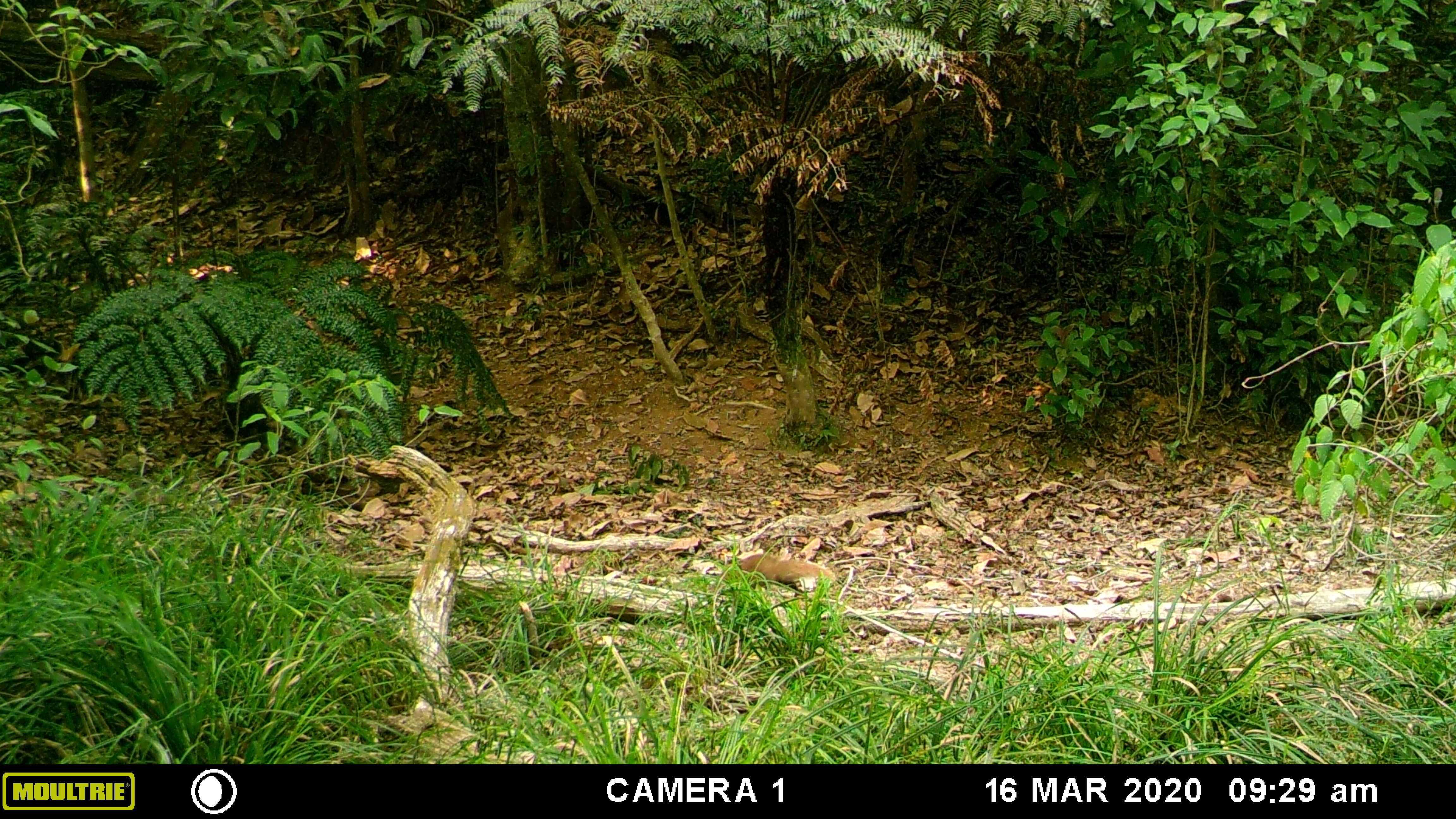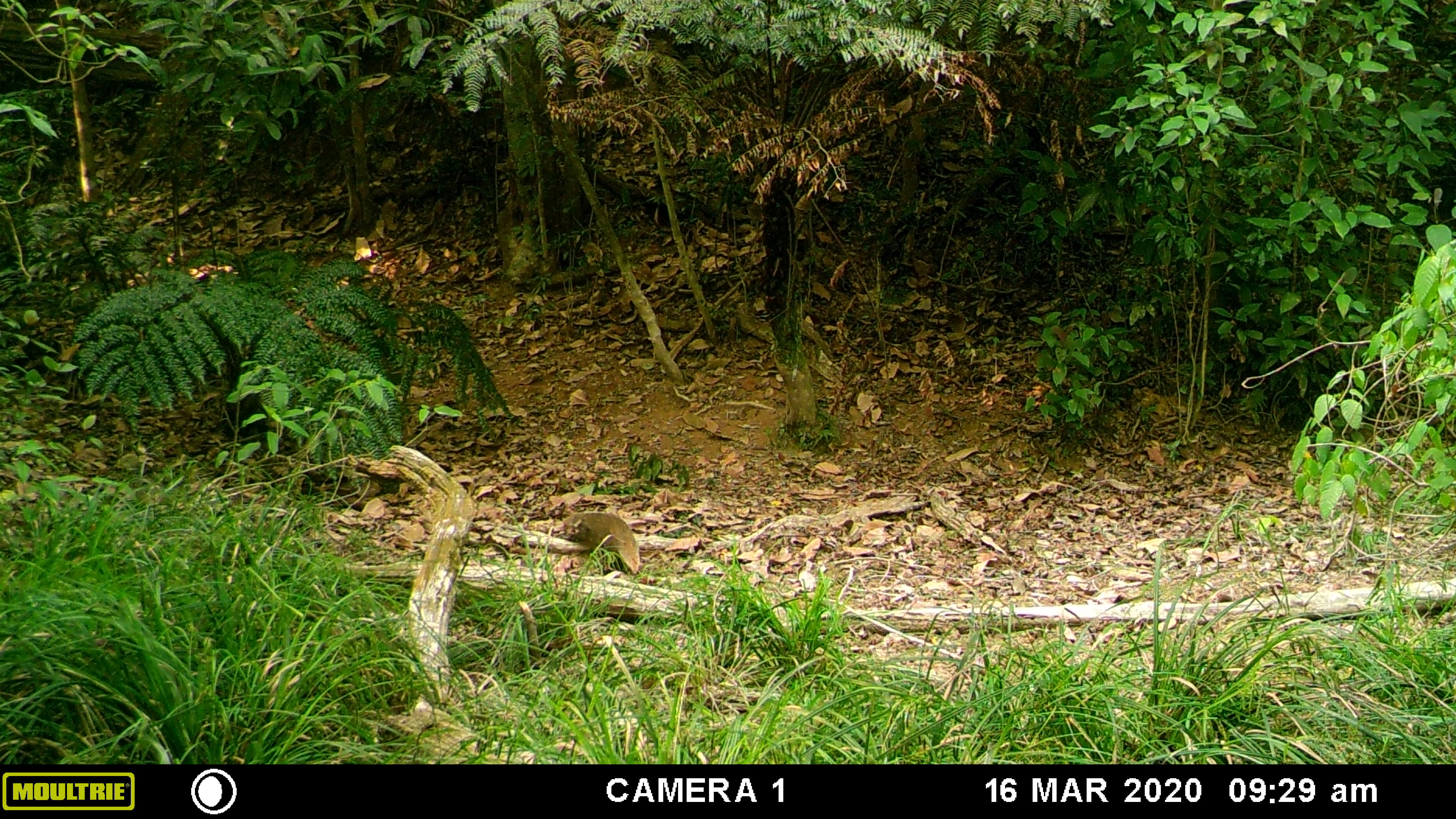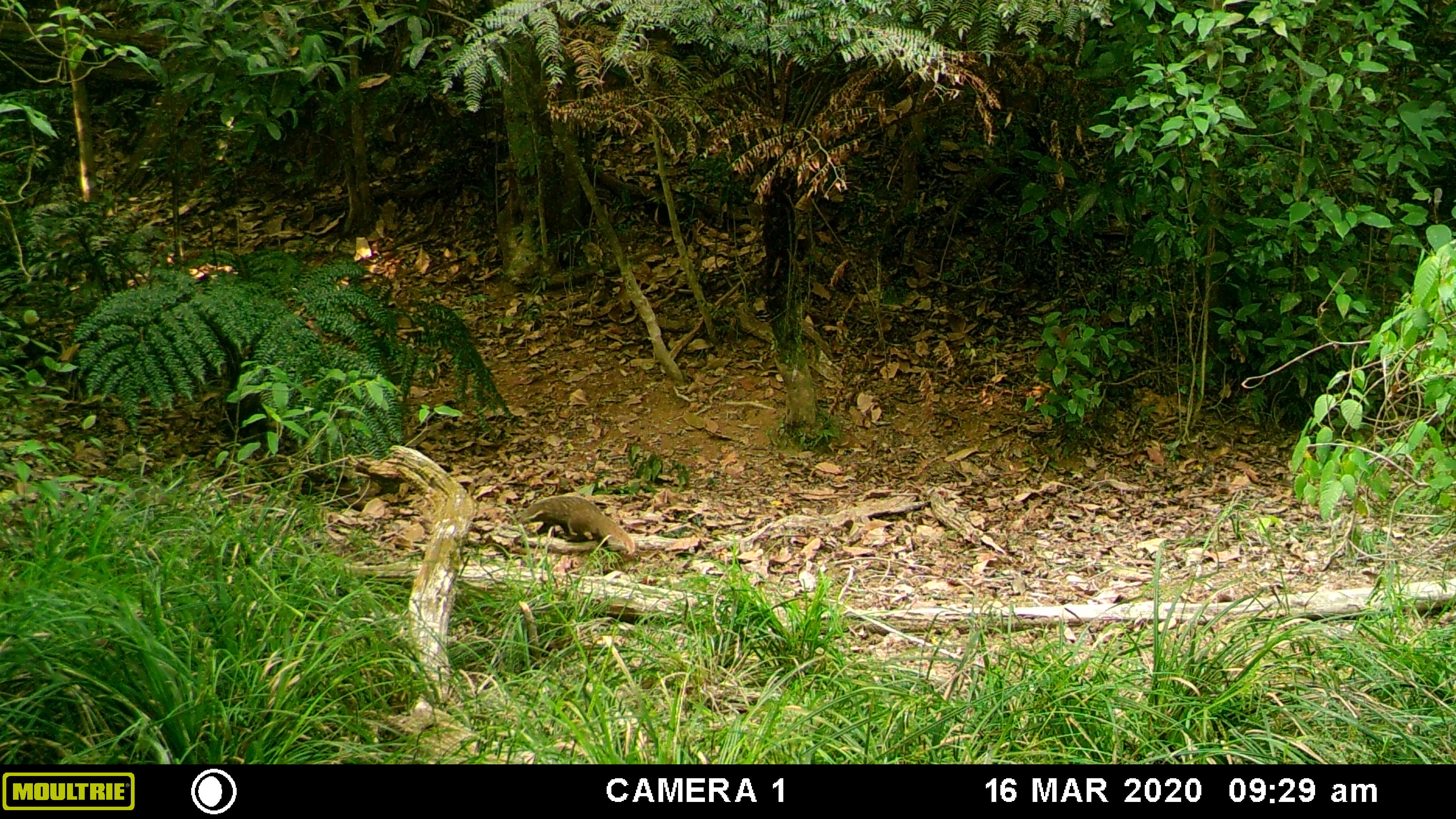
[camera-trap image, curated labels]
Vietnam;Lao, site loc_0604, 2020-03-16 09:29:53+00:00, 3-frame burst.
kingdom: Animalia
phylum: Chordata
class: Mammalia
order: Carnivora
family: Herpestidae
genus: Urva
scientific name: Urva urva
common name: crab-eating mongoose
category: crab eating mongoose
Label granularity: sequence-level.